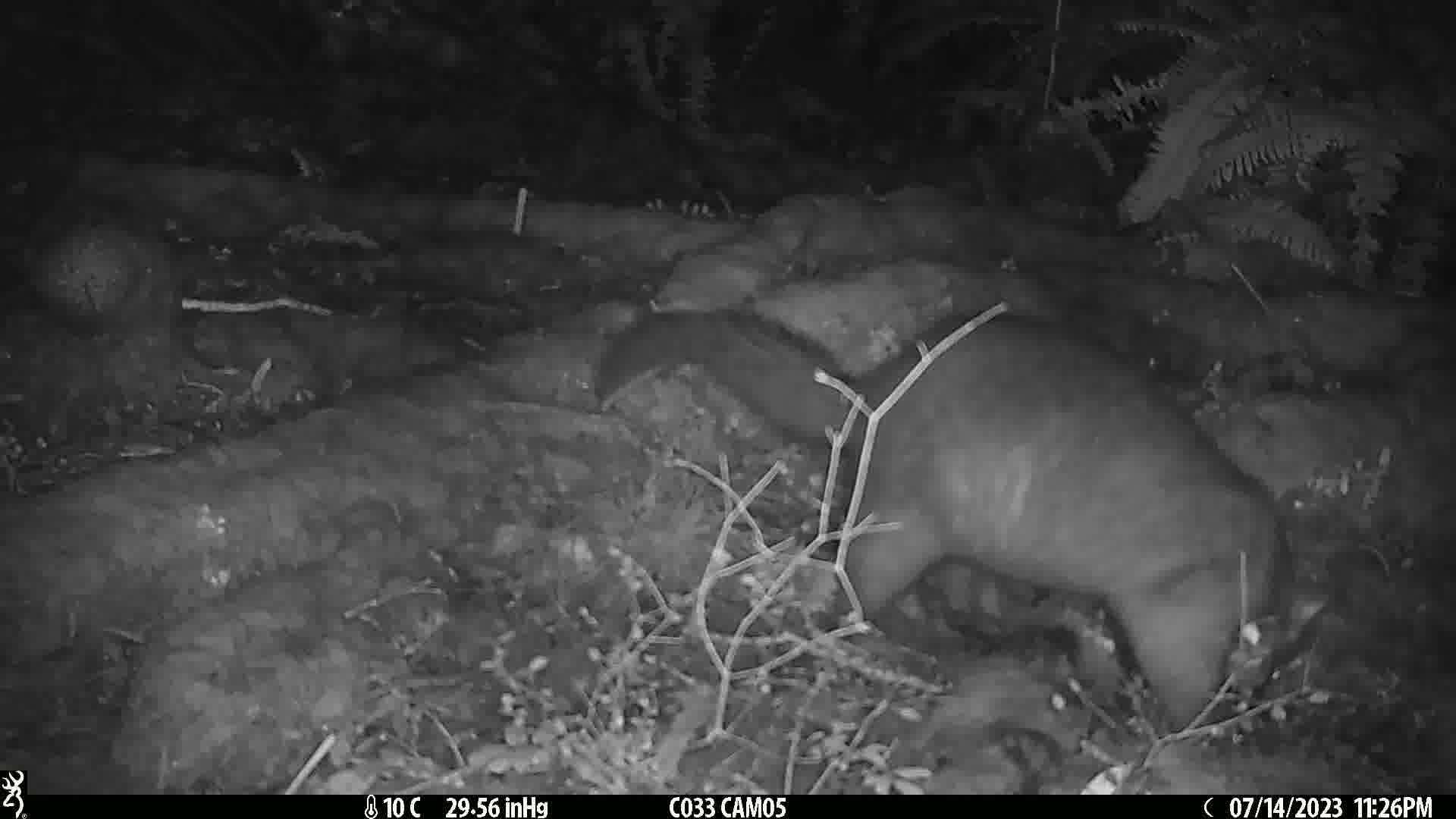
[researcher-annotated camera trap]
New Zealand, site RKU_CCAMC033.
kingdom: Animalia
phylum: Chordata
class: Mammalia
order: Diprotodontia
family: Phalangeridae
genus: Trichosurus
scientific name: Trichosurus vulpecula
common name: common brushtail possum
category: possum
Possum (common brushtail possum) (Trichosurus vulpecula).